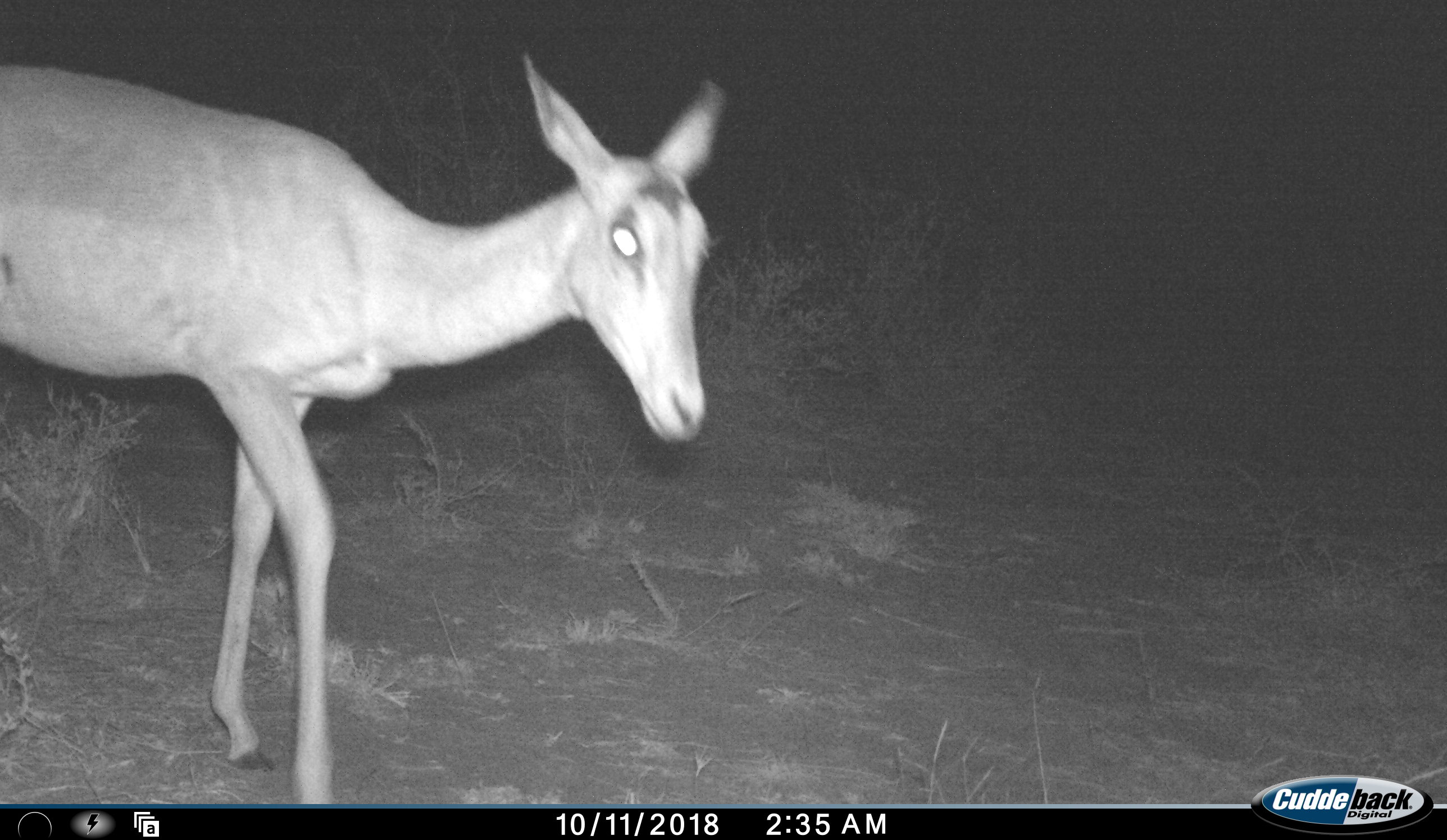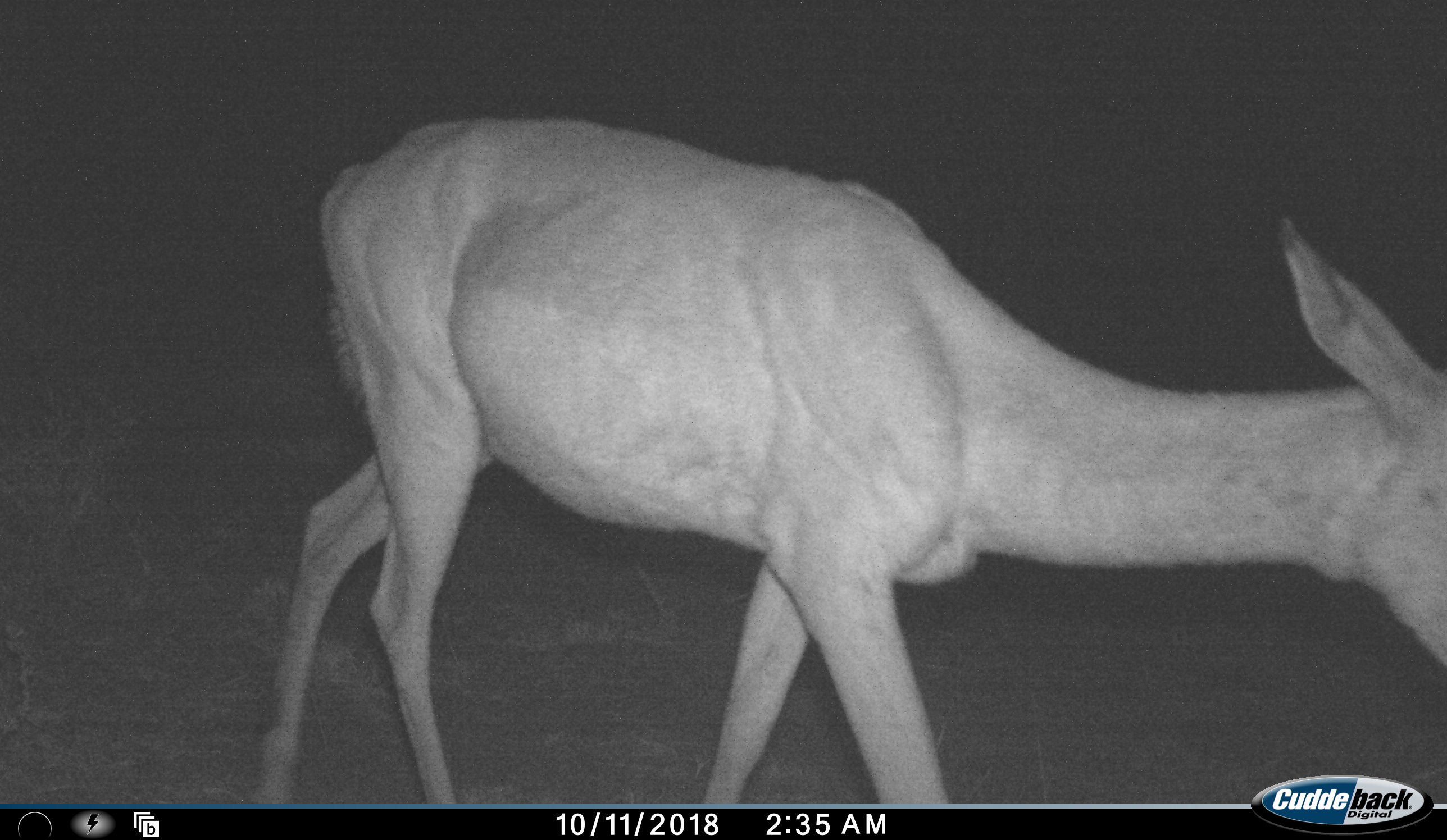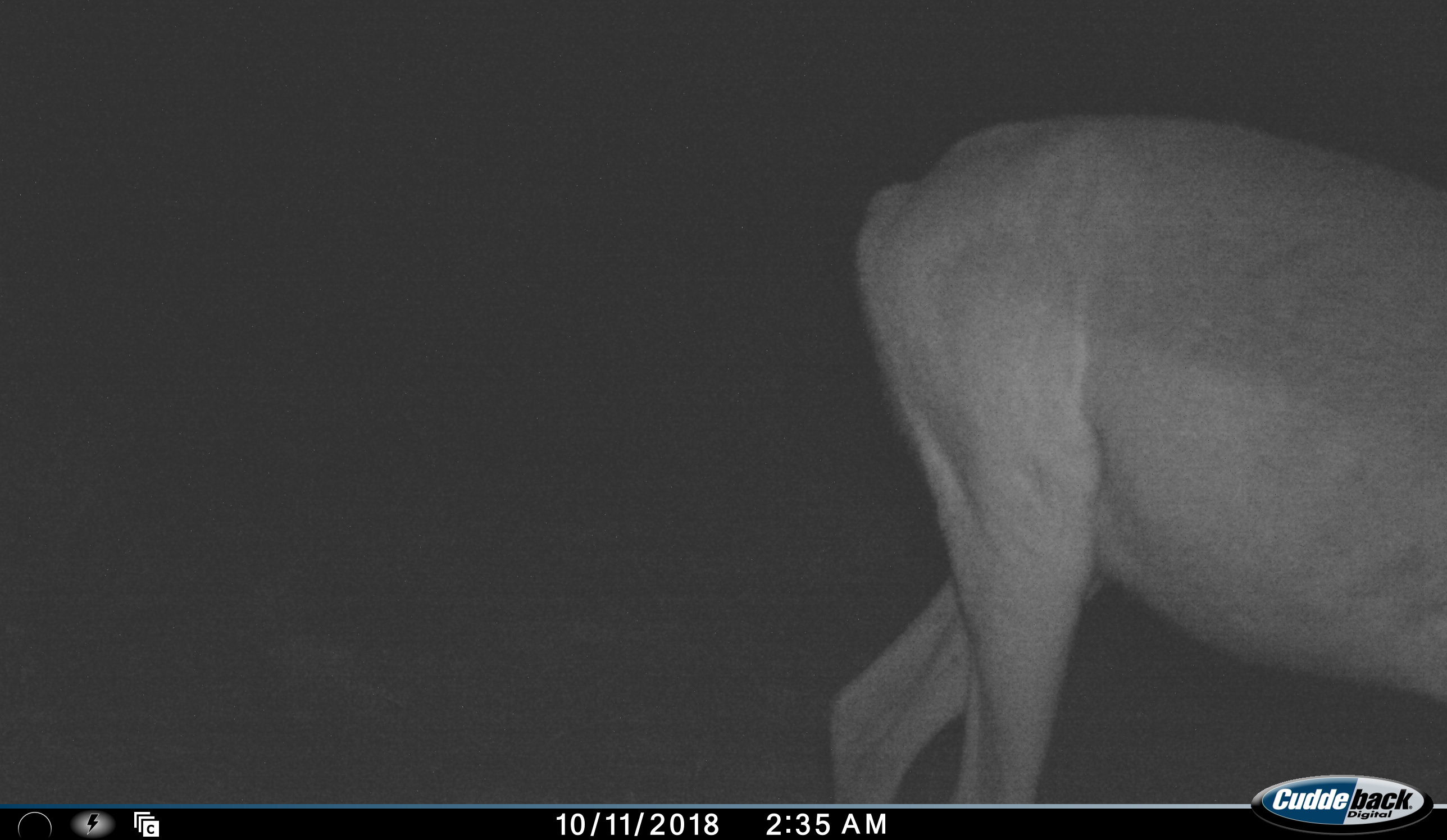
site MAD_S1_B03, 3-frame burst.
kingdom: Animalia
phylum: Chordata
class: Mammalia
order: Artiodactyla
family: Bovidae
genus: Aepyceros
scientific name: Aepyceros melampus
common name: impala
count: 1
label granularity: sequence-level